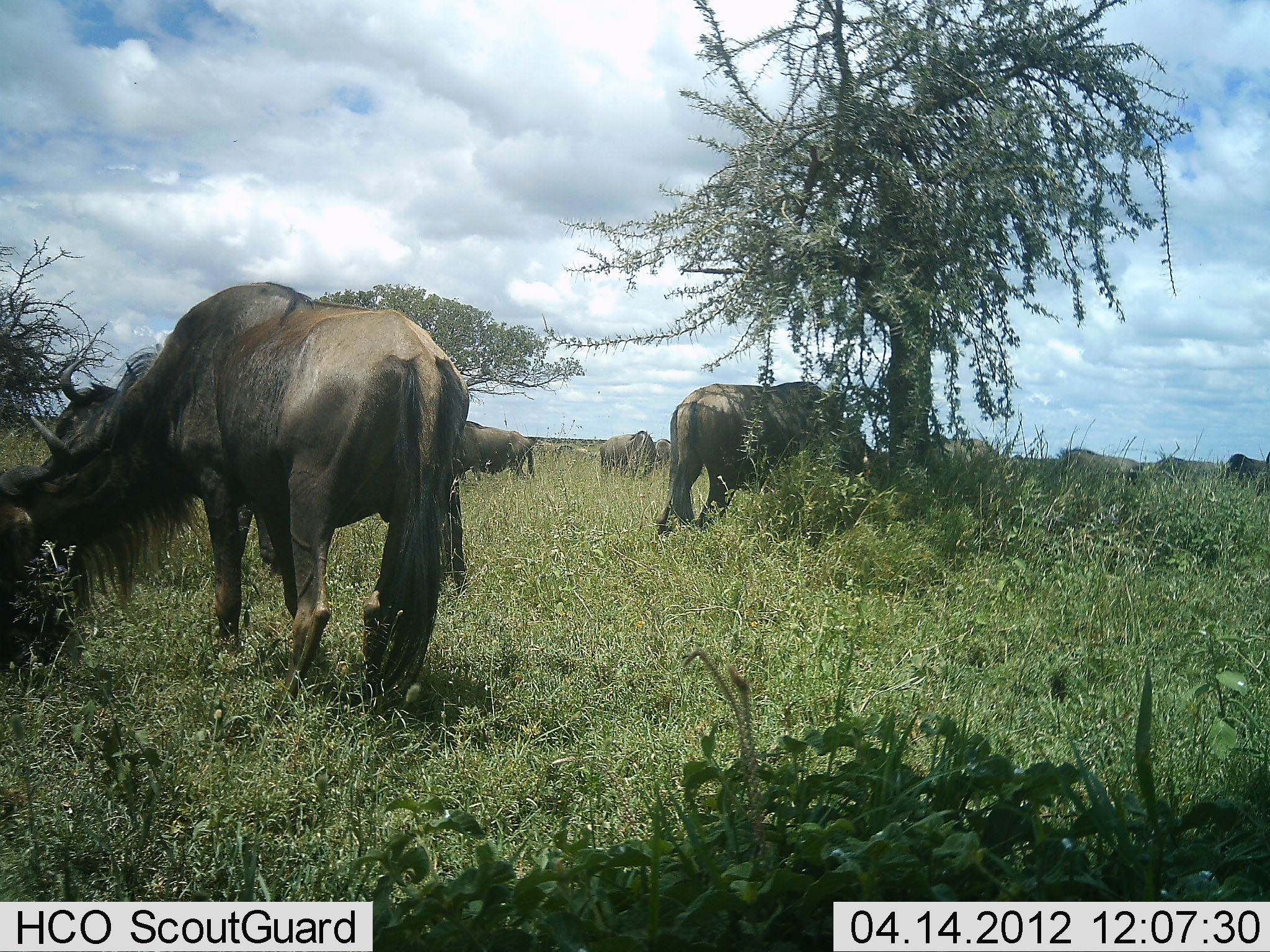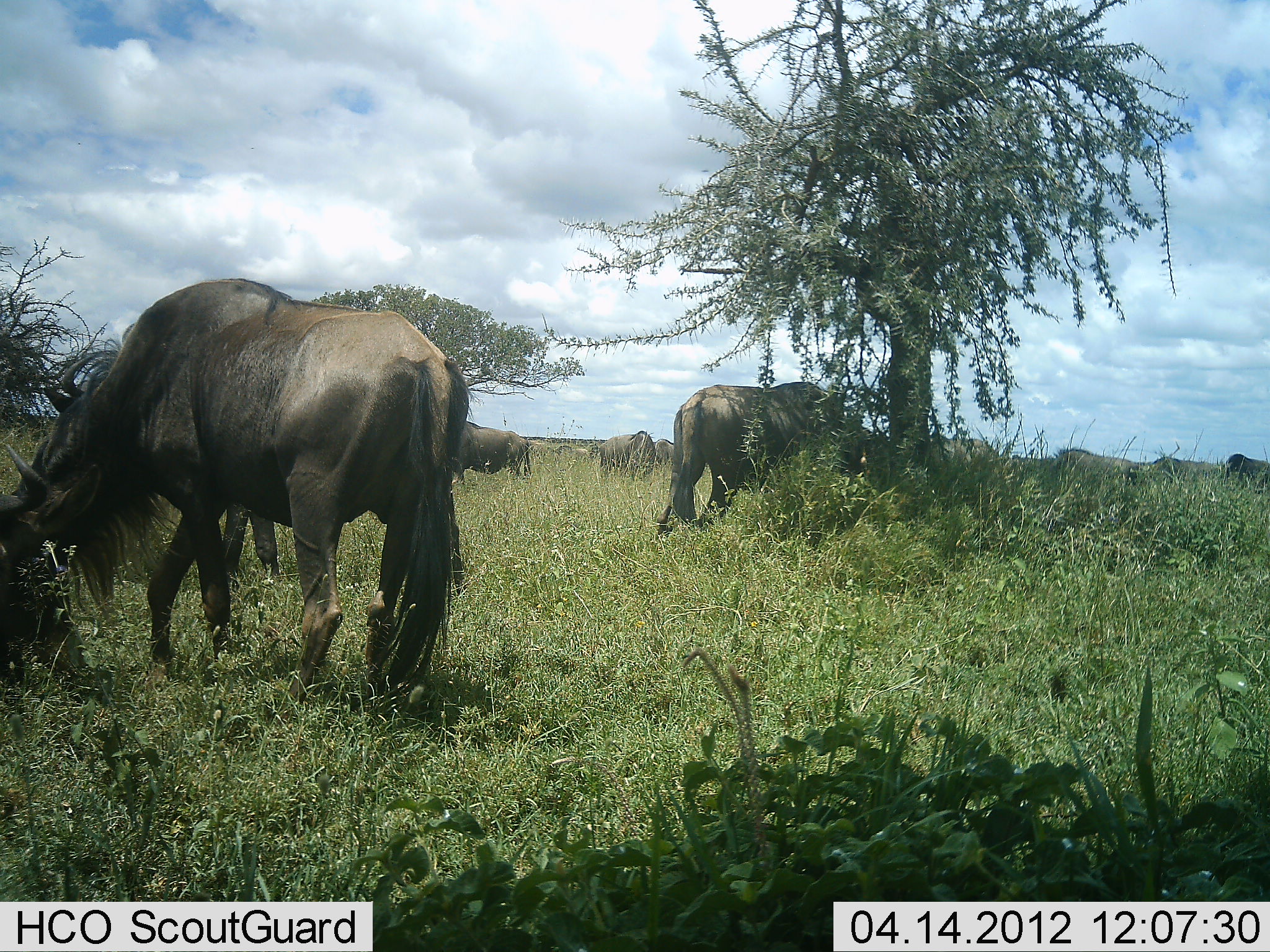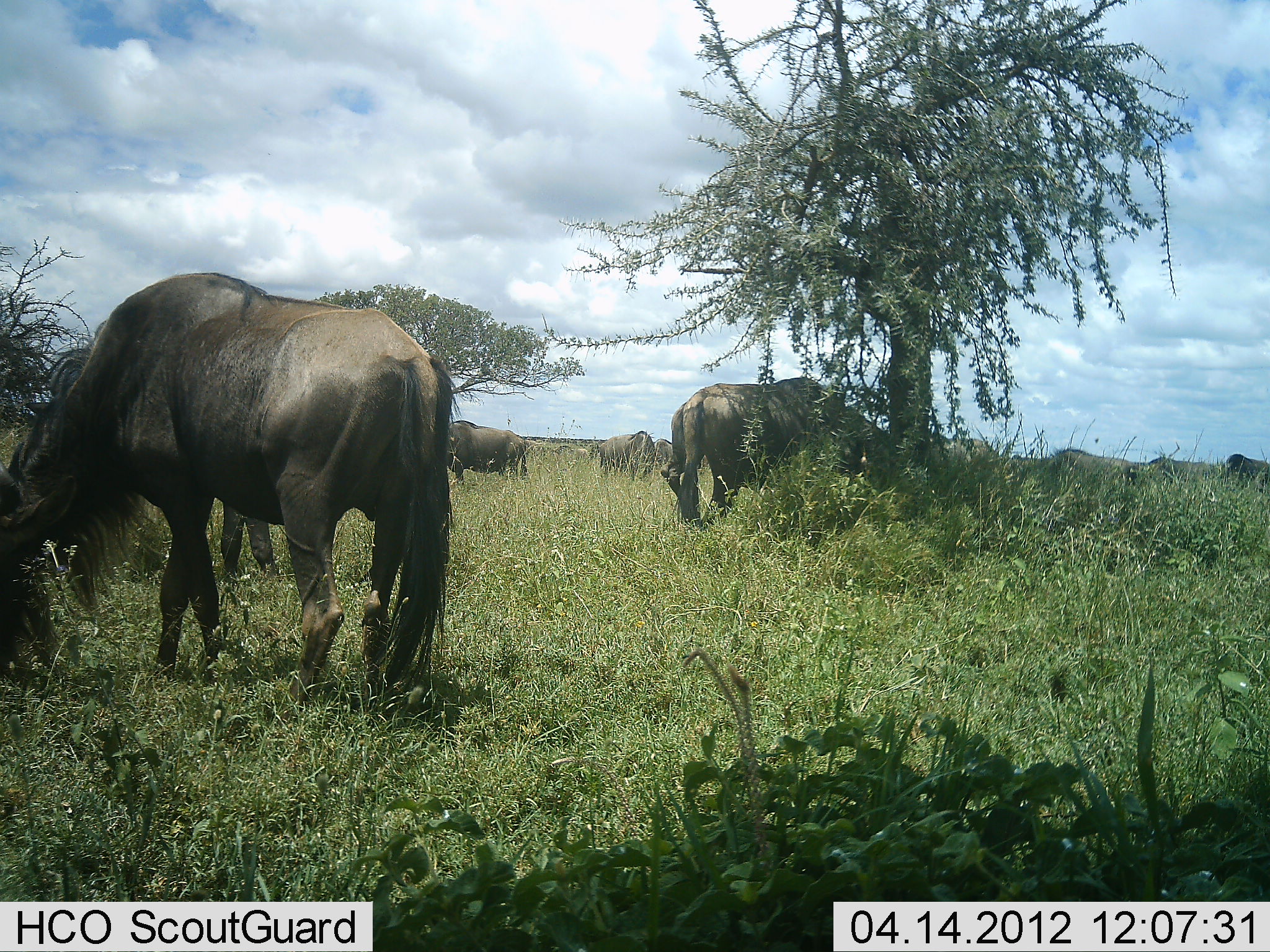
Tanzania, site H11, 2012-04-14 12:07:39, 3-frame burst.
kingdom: Animalia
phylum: Chordata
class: Mammalia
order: Artiodactyla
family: Bovidae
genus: Connochaetes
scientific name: Connochaetes taurinus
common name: blue wildebeest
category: wildebeest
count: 11-50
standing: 58%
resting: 5%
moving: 32%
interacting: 0%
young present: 0%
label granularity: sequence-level